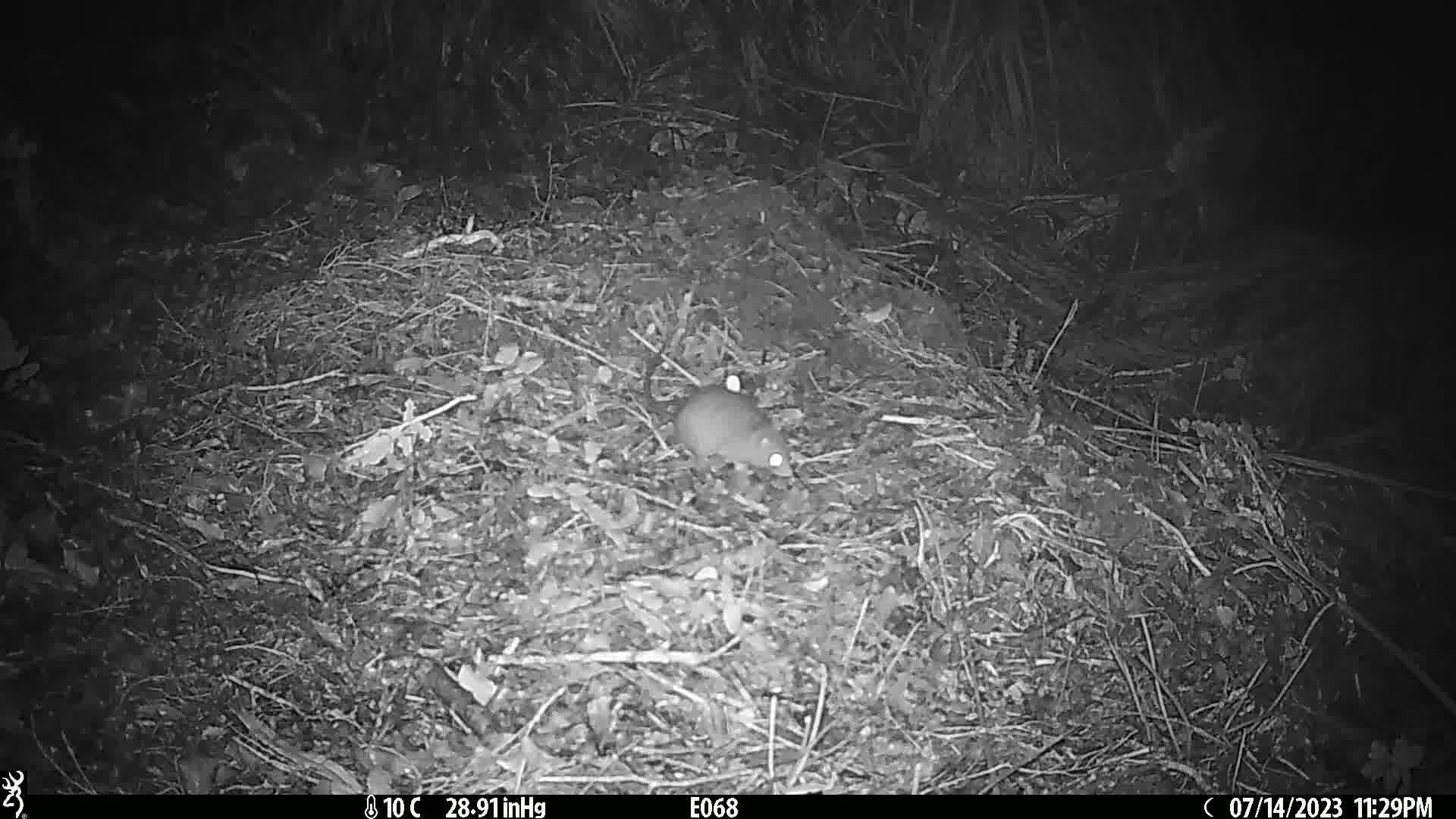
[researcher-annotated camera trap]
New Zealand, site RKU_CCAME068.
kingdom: Animalia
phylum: Chordata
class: Mammalia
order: Rodentia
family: Muridae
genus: Rattus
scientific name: Rattus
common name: rat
Rat (Rattus).